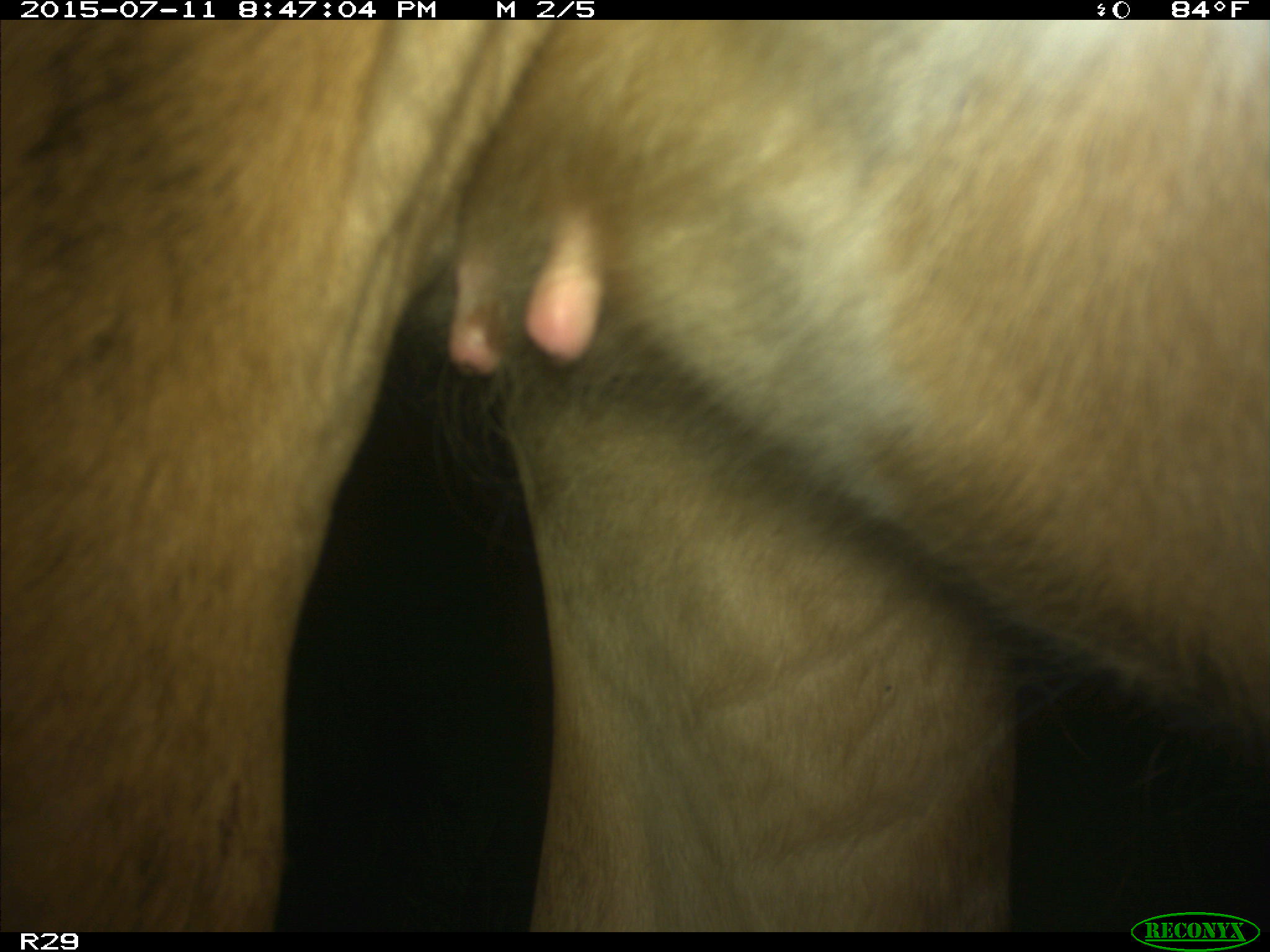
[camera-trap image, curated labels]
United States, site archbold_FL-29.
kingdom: Animalia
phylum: Chordata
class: Mammalia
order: Artiodactyla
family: Bovidae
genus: Bos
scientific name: Bos taurus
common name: domestic cow